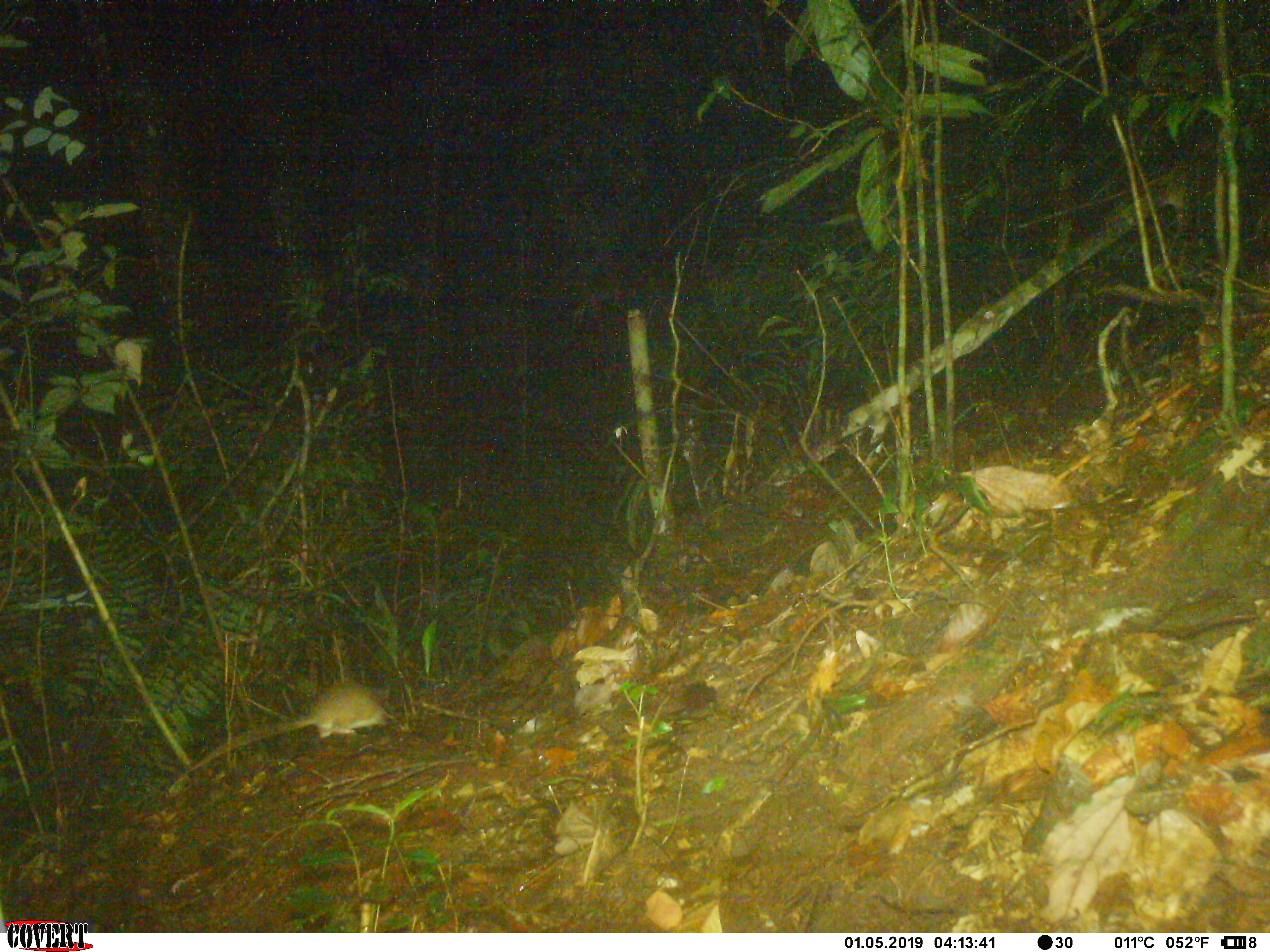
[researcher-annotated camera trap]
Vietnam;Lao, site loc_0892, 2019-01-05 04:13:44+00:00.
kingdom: Animalia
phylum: Chordata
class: Mammalia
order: Rodentia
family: Muridae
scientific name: Muridae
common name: old-world mice and rats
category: unidentified murid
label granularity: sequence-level